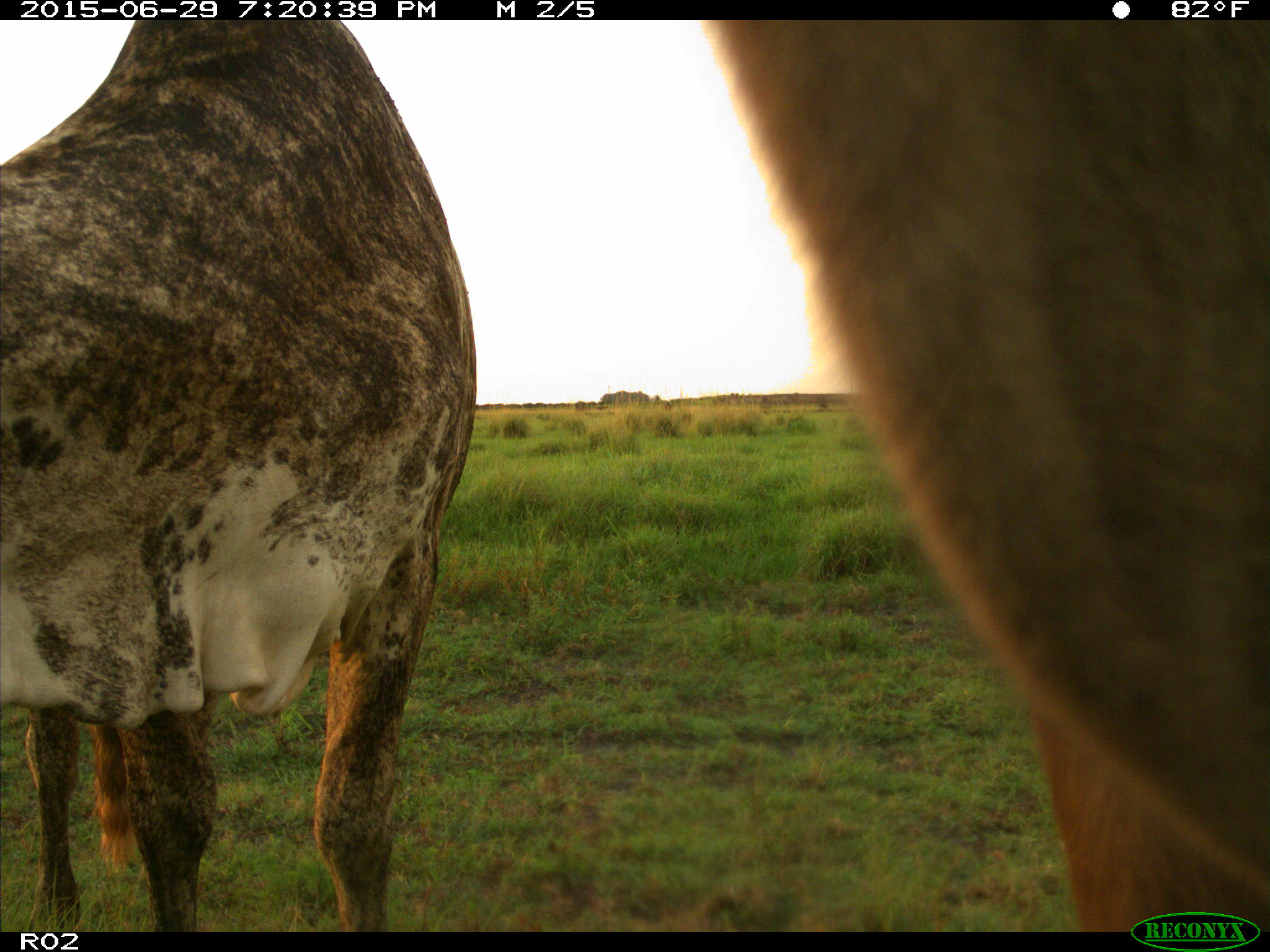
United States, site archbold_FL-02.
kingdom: Animalia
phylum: Chordata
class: Mammalia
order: Artiodactyla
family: Bovidae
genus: Bos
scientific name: Bos taurus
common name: domestic cow